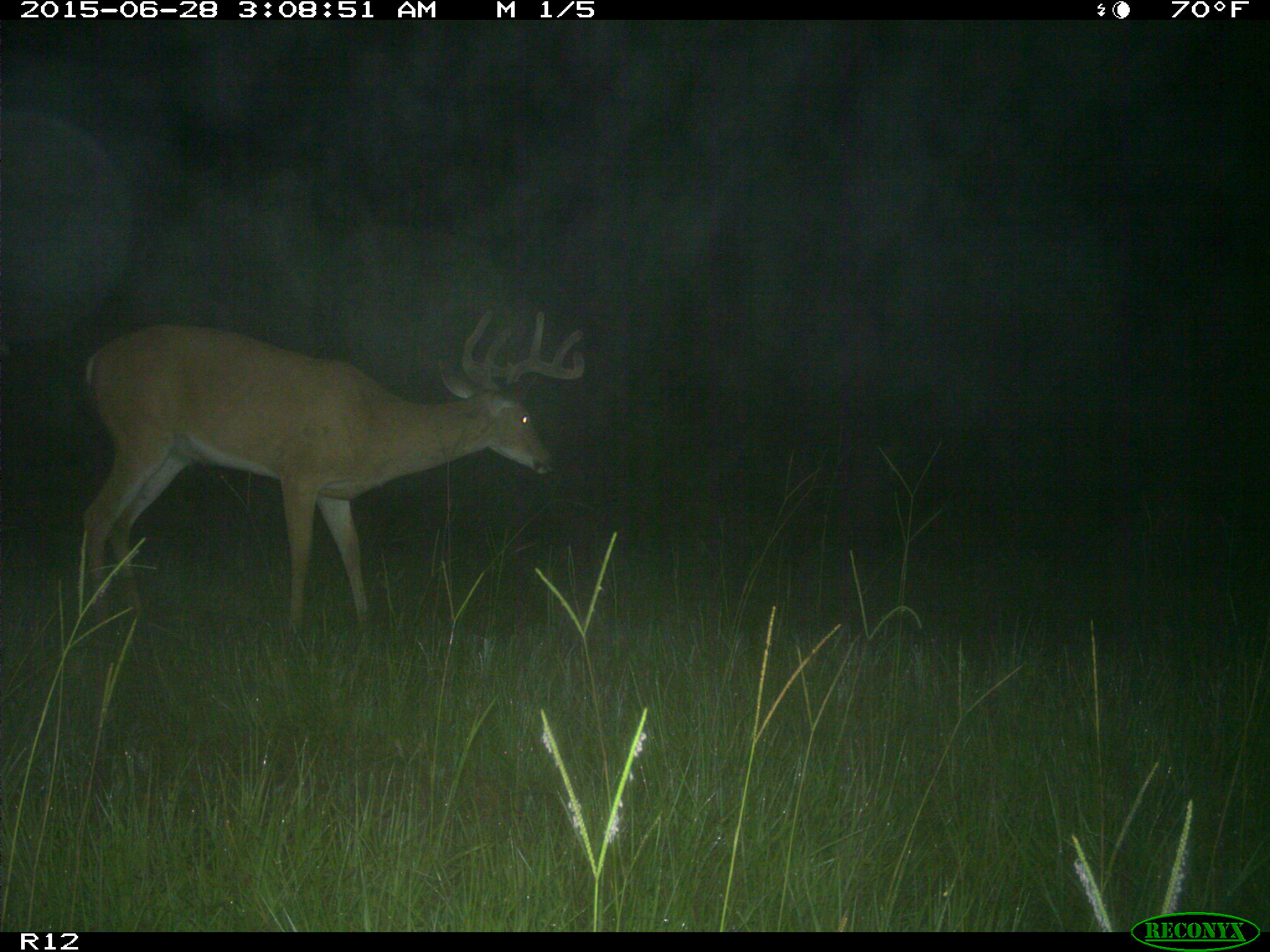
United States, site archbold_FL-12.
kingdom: Animalia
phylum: Chordata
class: Mammalia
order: Artiodactyla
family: Cervidae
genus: Odocoileus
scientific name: Odocoileus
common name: deer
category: unidentified deer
Unidentified deer (deer) (Odocoileus).